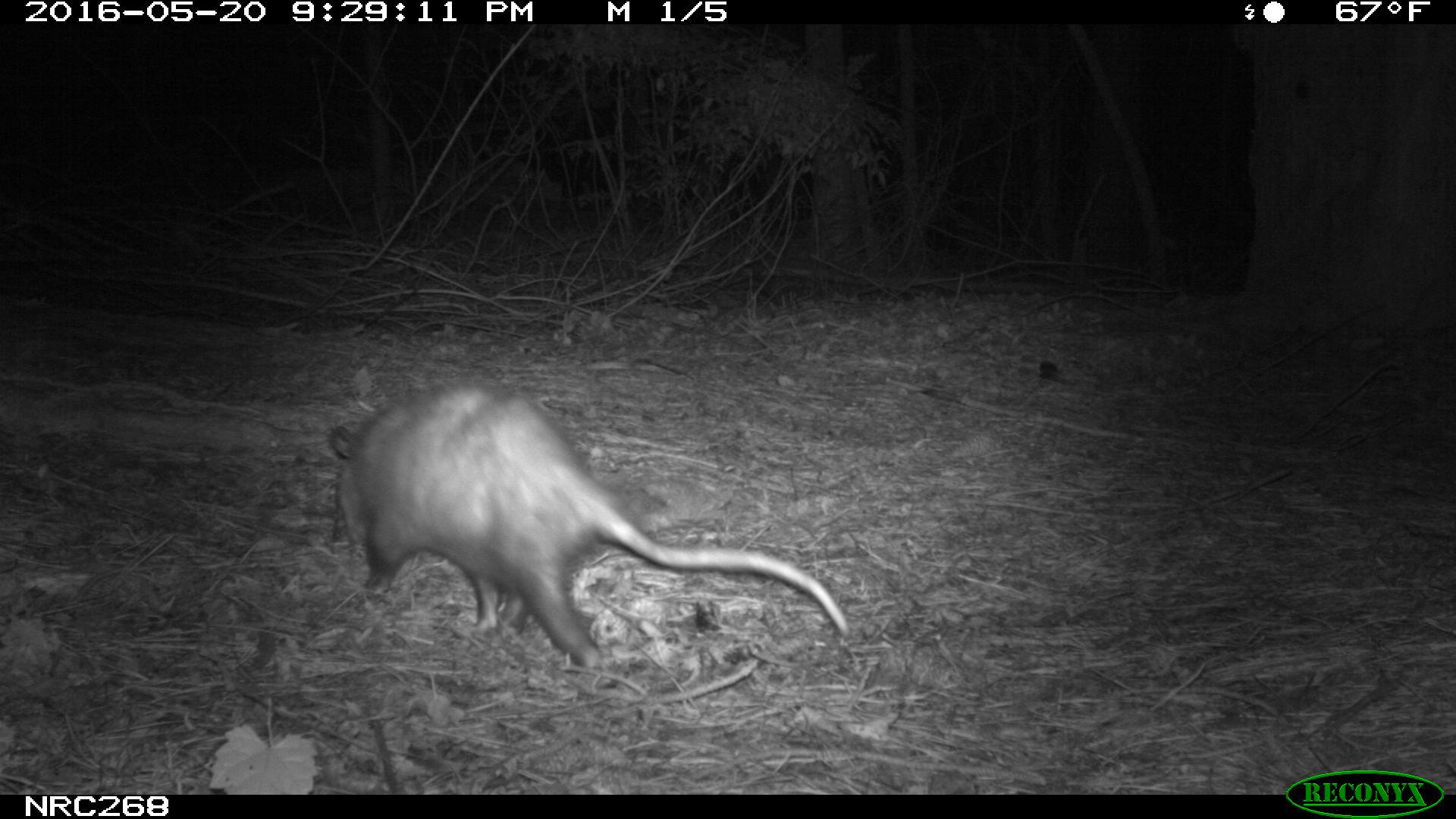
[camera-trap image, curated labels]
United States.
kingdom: Animalia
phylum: Chordata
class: Mammalia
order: Didelphimorphia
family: Didelphidae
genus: Didelphis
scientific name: Didelphis virginiana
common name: virginia opossum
Virginia Opossum (Didelphis virginiana).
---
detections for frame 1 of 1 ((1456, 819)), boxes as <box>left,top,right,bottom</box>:
Virginia Opossum: <box>320,370,855,681</box>